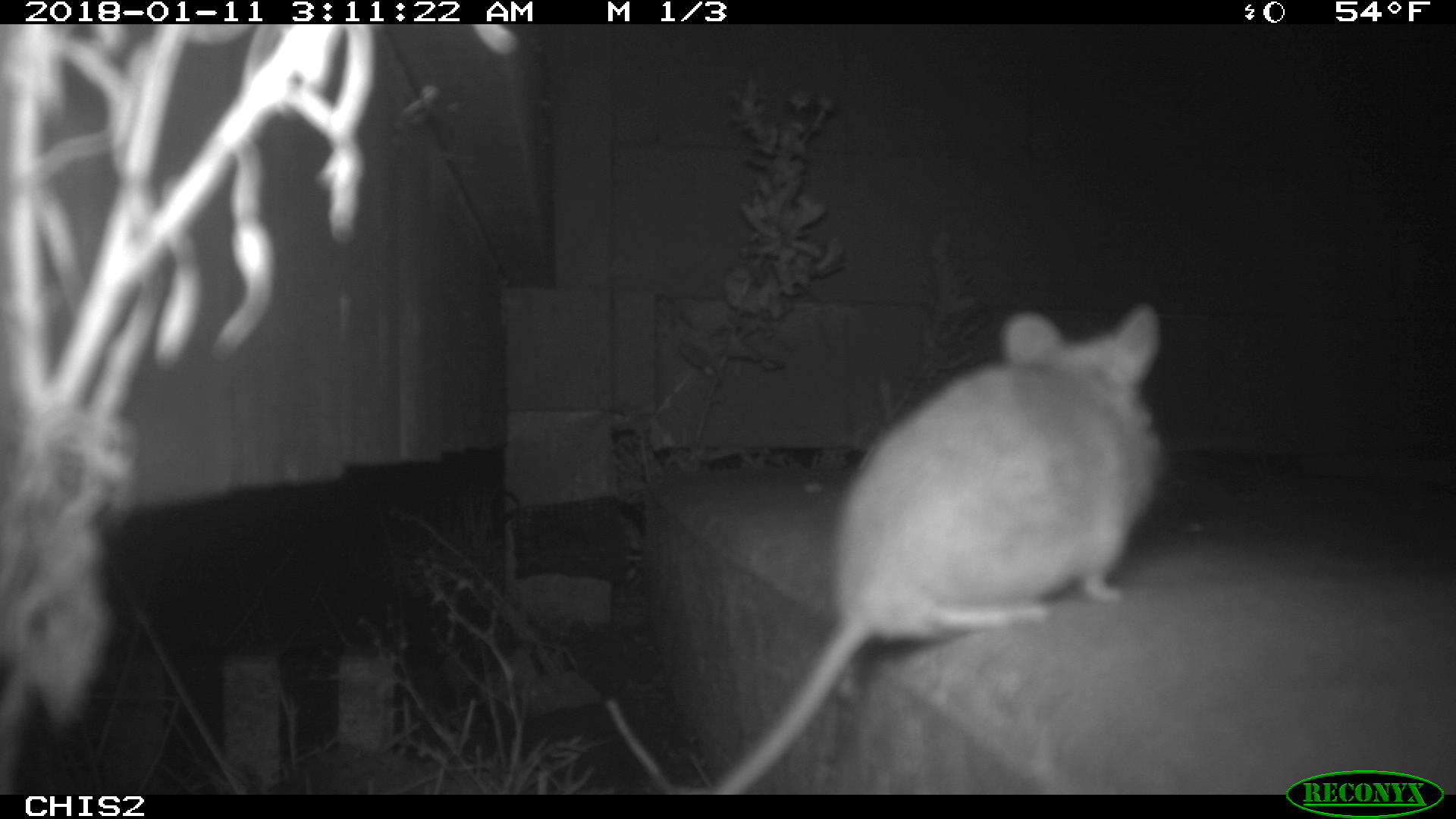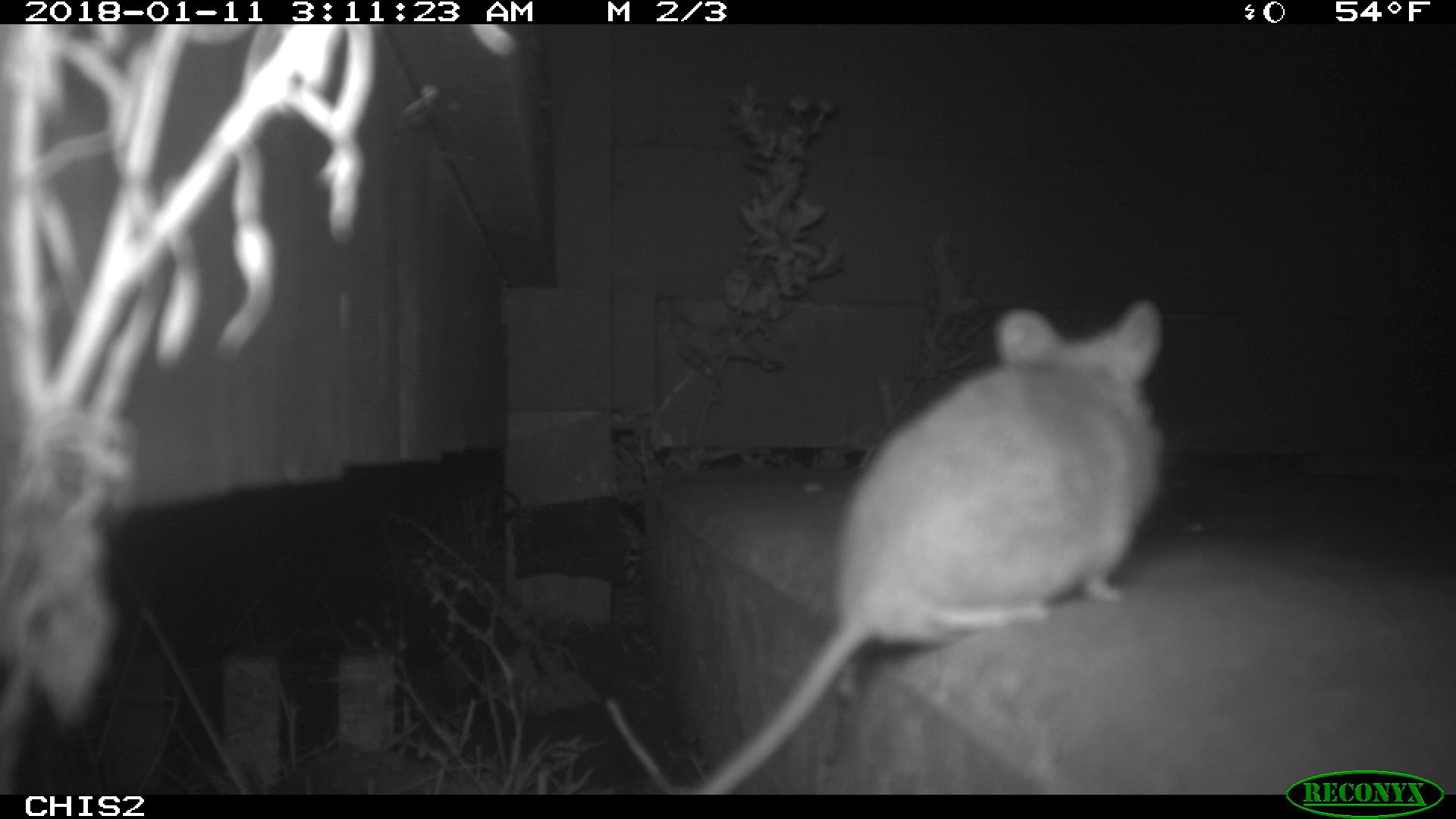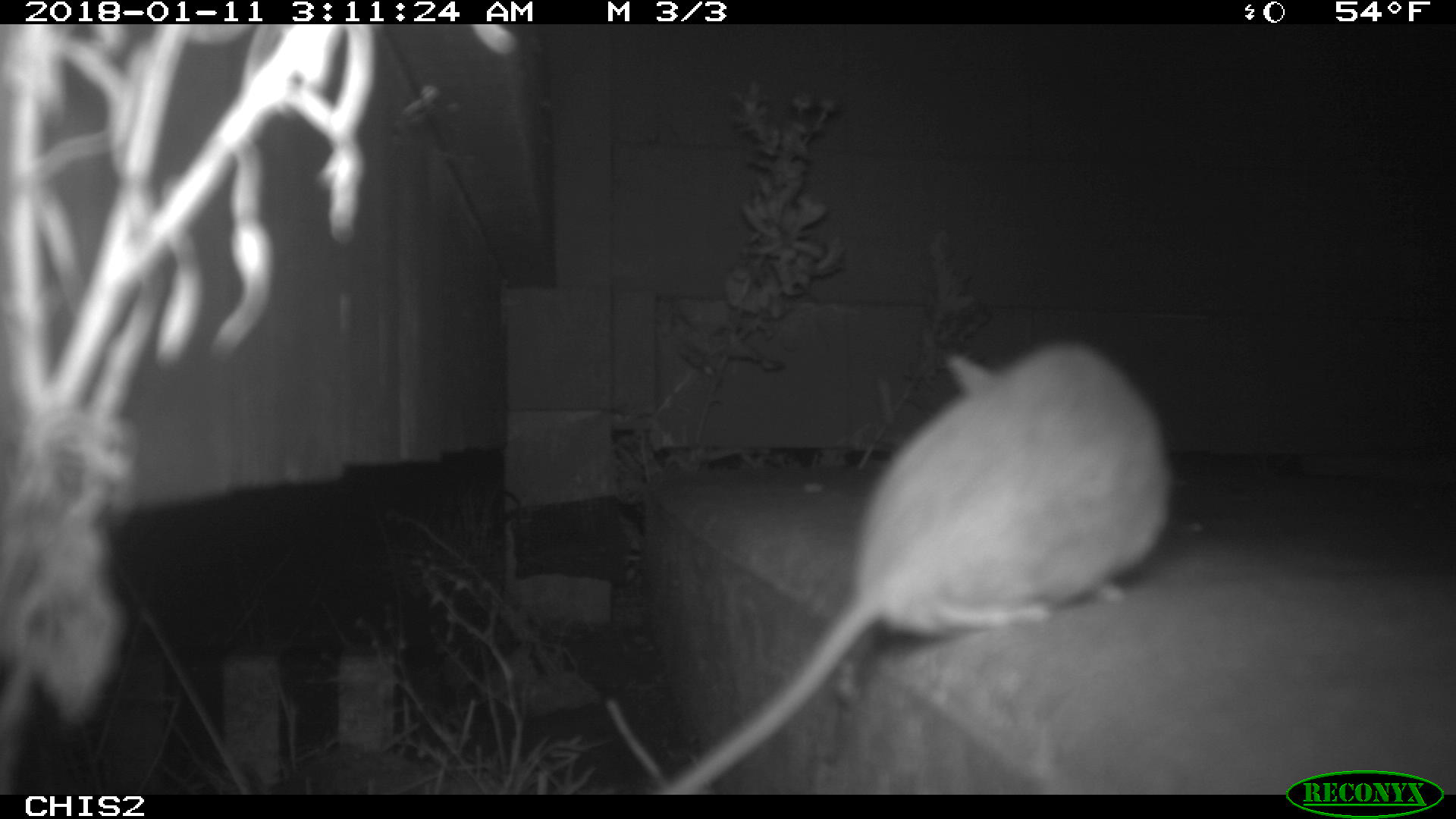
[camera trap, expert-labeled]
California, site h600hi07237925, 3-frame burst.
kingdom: Animalia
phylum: Chordata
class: Mammalia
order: Rodentia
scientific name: Rodentia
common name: rodent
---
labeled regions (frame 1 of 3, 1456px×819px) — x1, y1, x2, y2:
rodent: 714, 303, 1163, 794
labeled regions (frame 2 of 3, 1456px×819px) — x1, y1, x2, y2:
rodent: 692, 296, 1165, 795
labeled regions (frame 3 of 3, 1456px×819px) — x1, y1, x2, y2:
rodent: 660, 339, 1172, 795